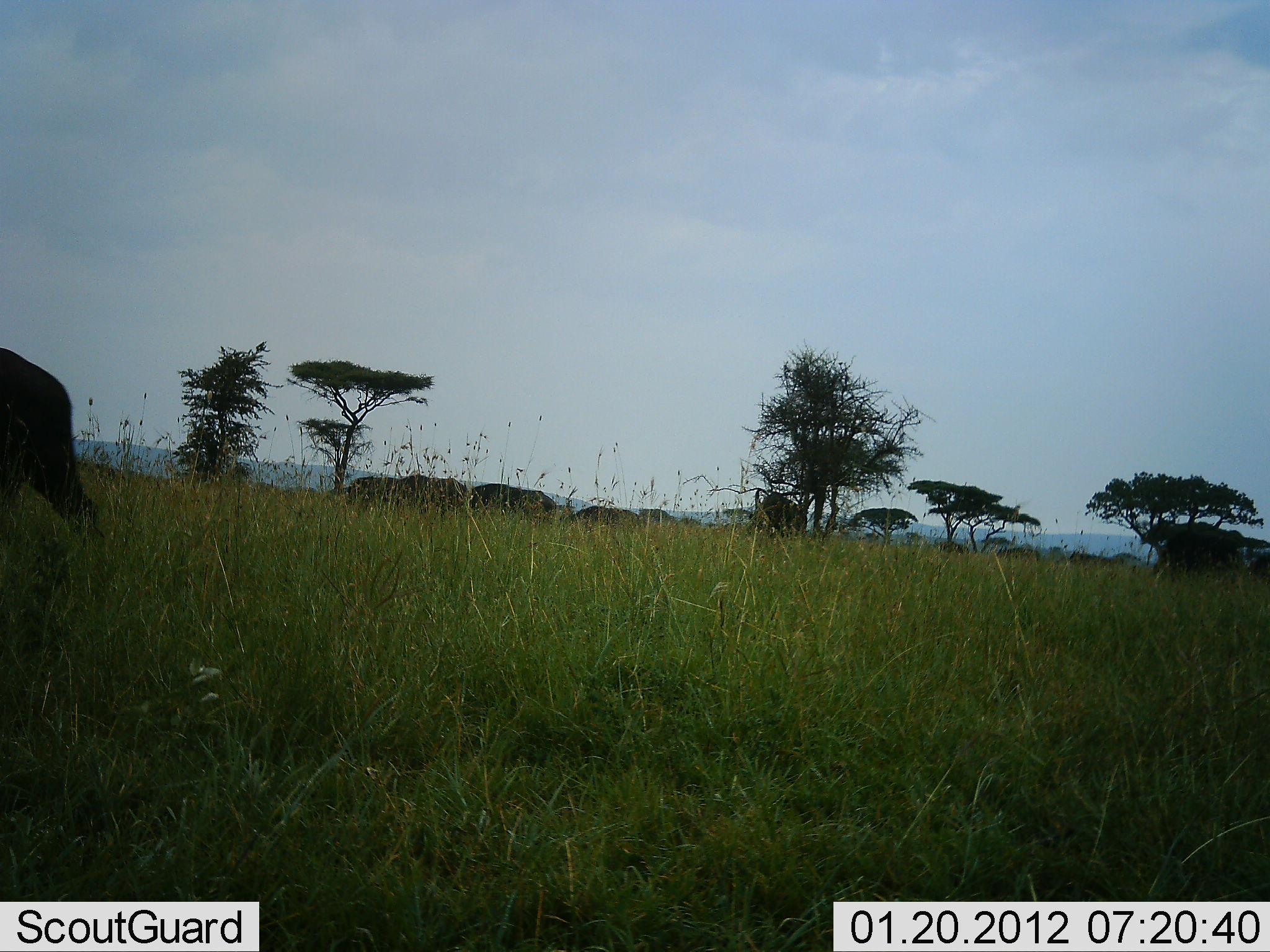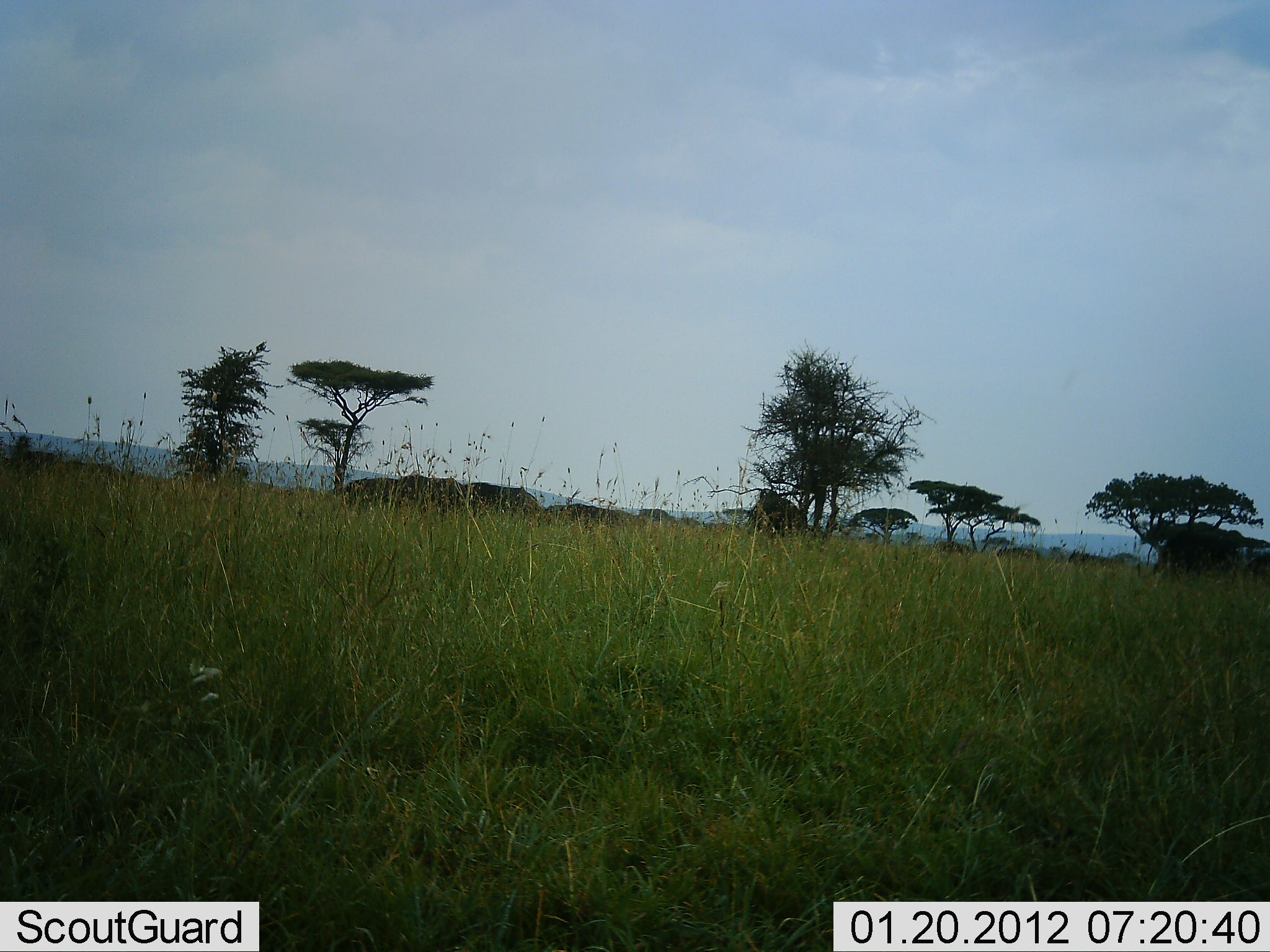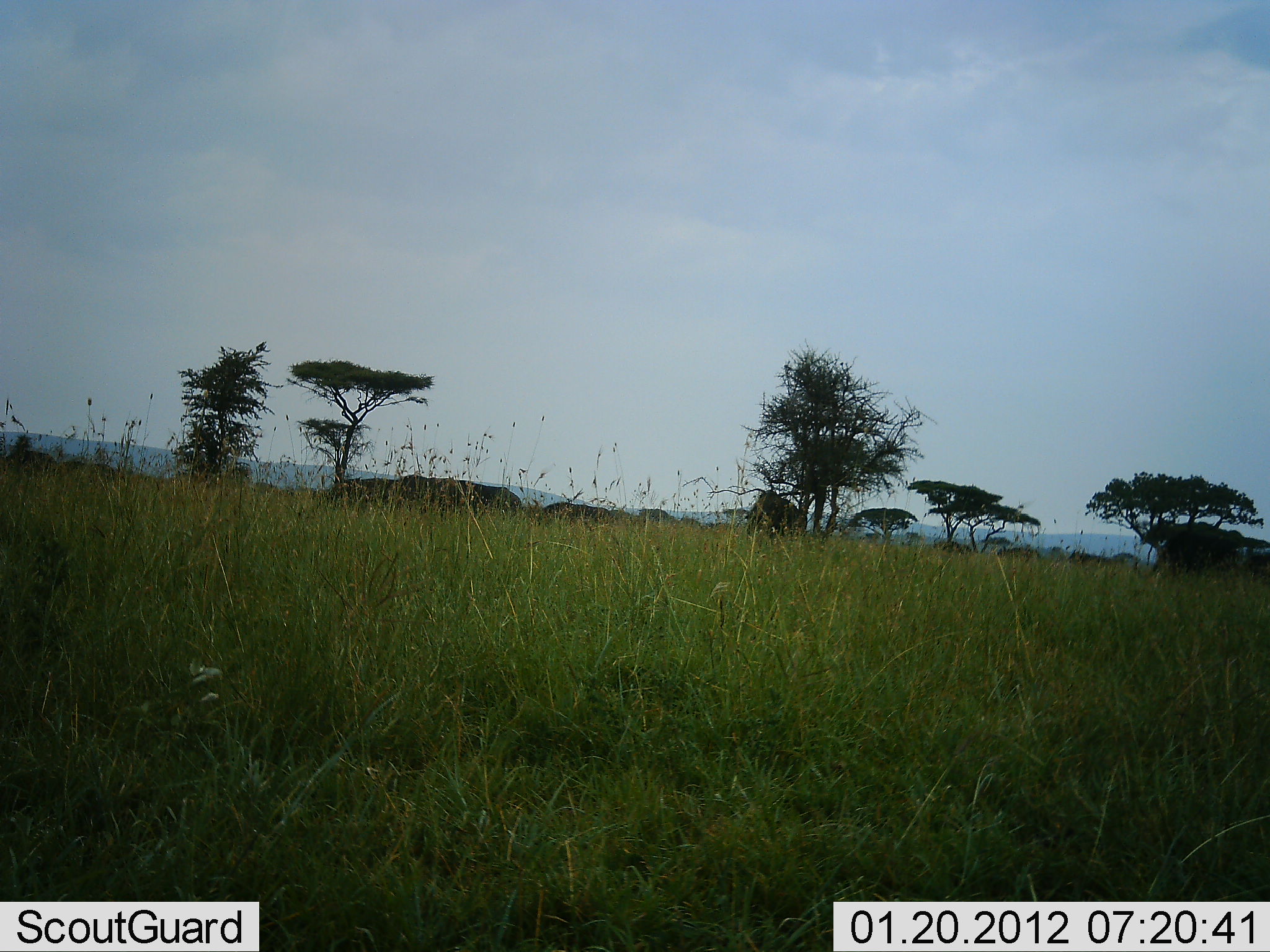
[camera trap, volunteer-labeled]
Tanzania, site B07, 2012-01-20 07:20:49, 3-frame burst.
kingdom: Animalia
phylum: Chordata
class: Mammalia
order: Artiodactyla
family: Bovidae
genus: Syncerus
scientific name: Syncerus caffer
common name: cape buffalo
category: buffalo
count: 6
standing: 12%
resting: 0%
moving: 88%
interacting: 0%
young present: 0%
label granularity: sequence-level